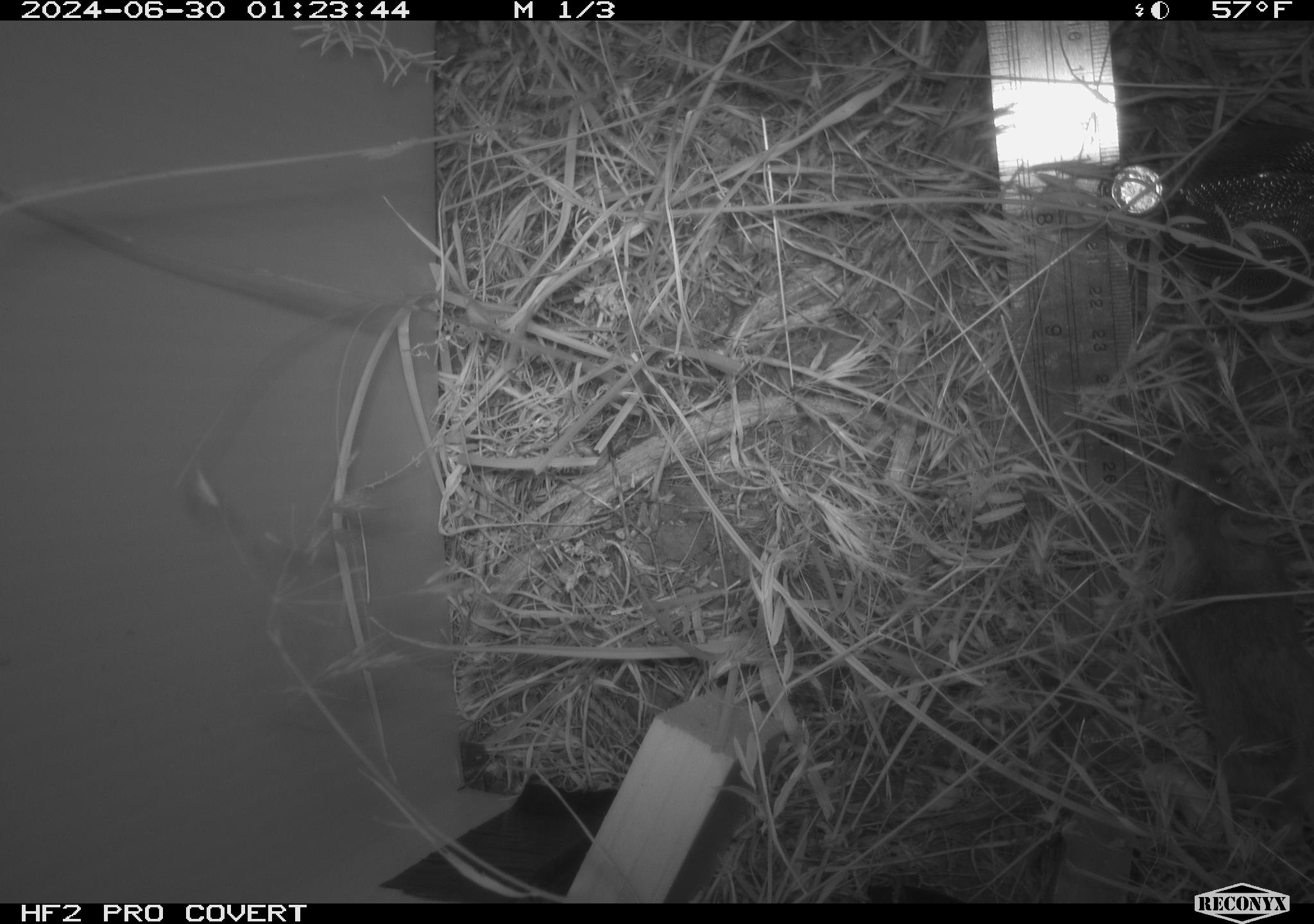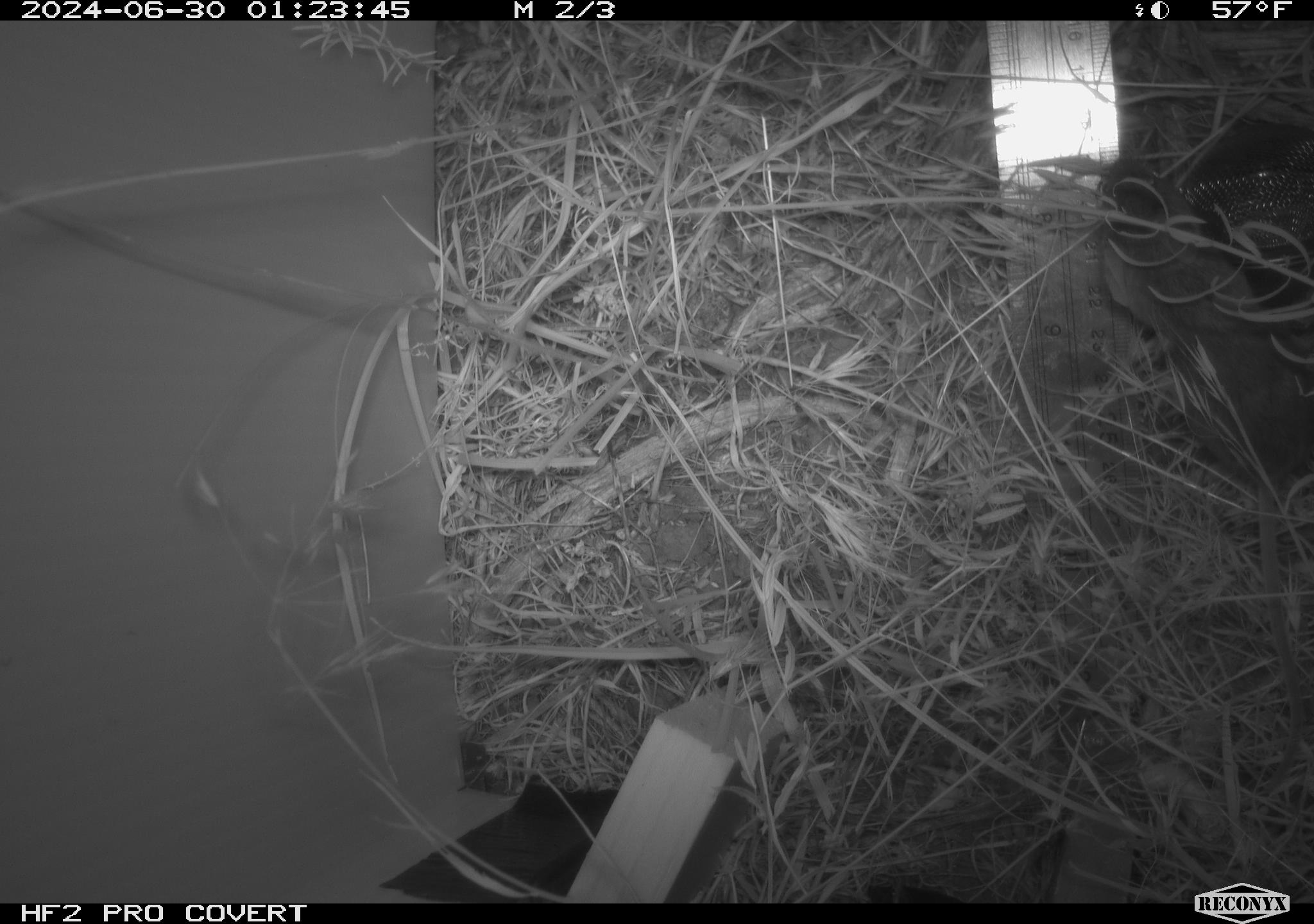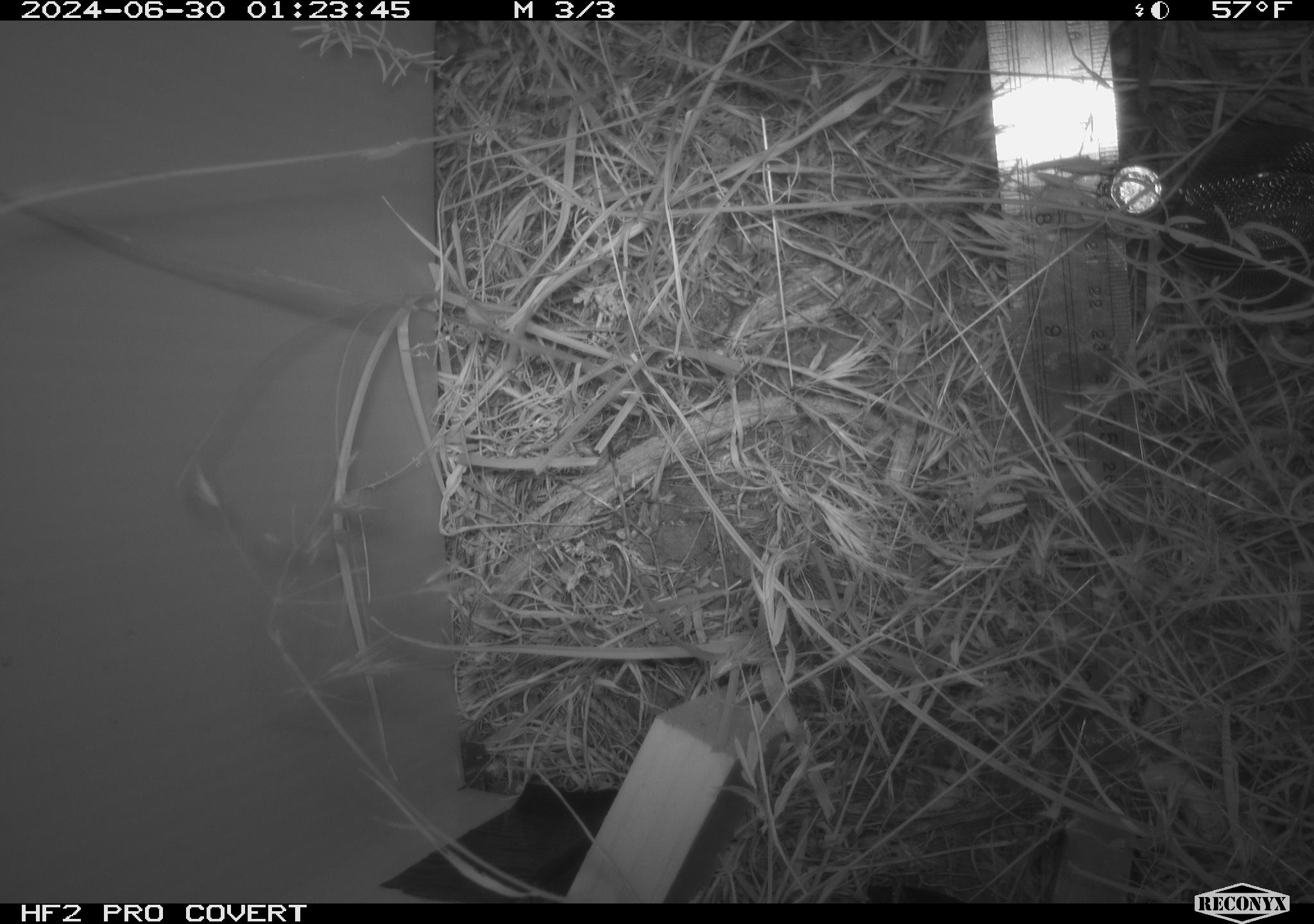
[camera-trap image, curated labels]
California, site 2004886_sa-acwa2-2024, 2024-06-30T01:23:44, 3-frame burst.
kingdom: Animalia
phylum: Chordata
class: Mammalia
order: Rodentia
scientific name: Rodentia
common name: mouse species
Mouse species (Rodentia).